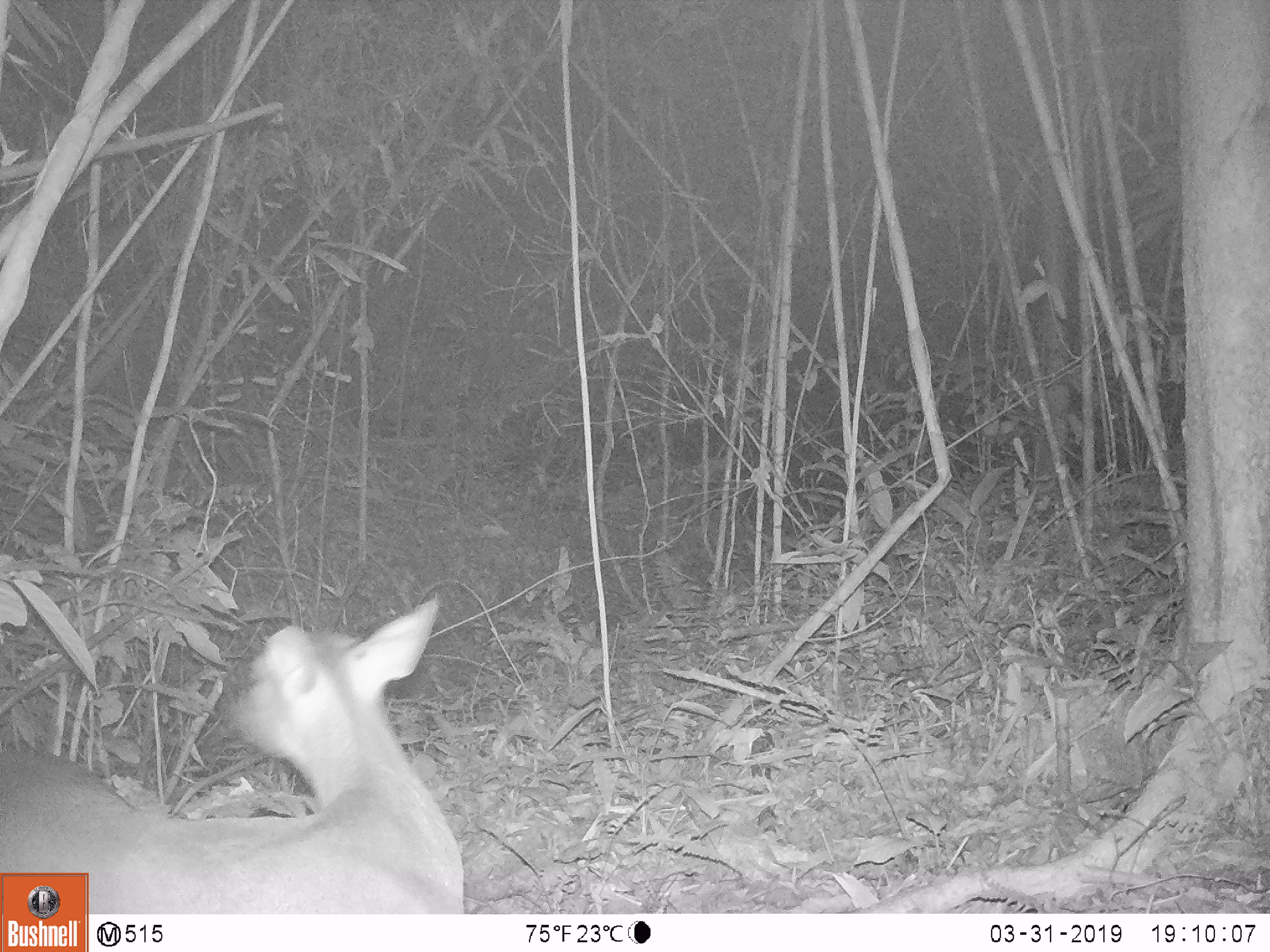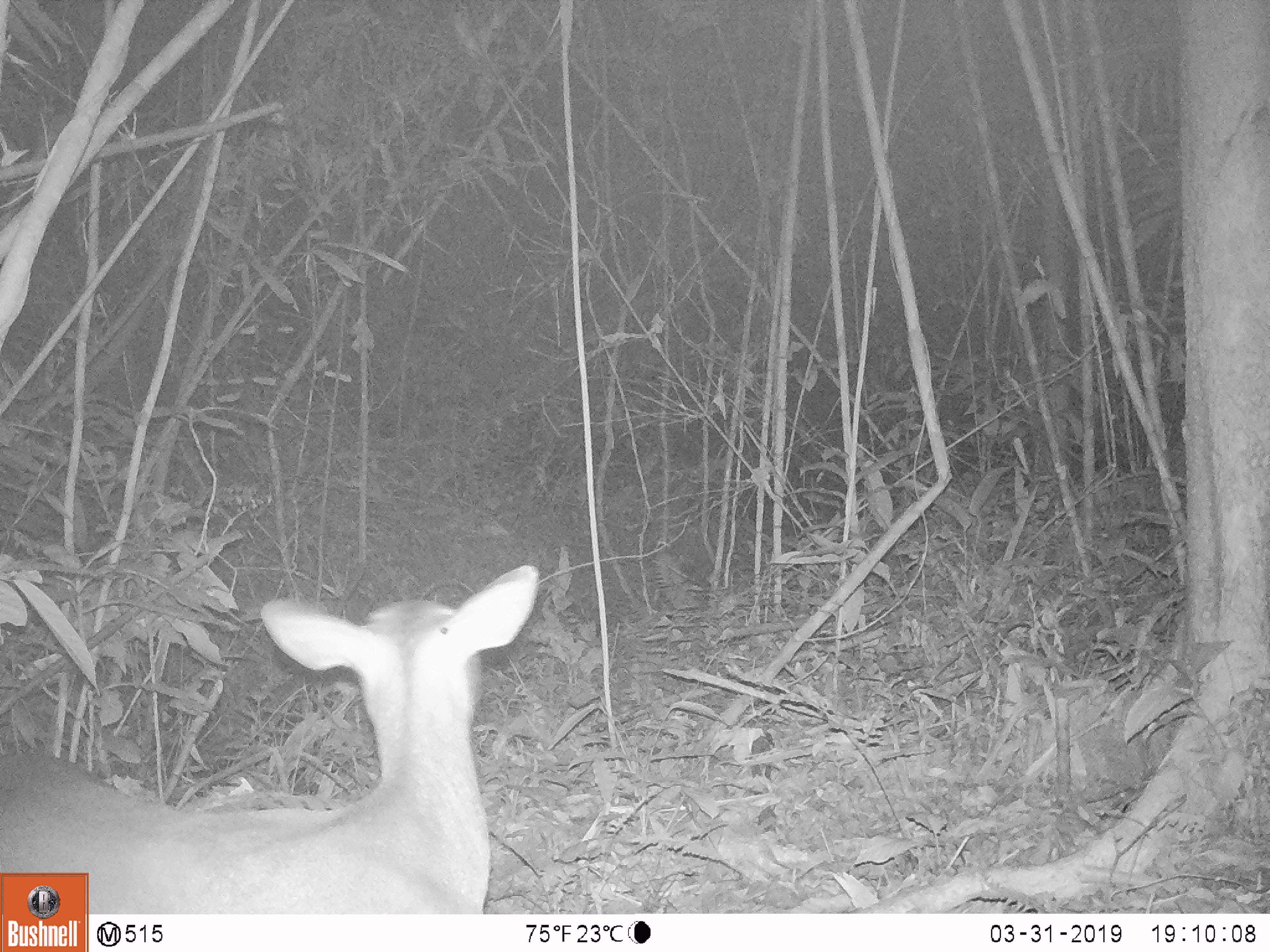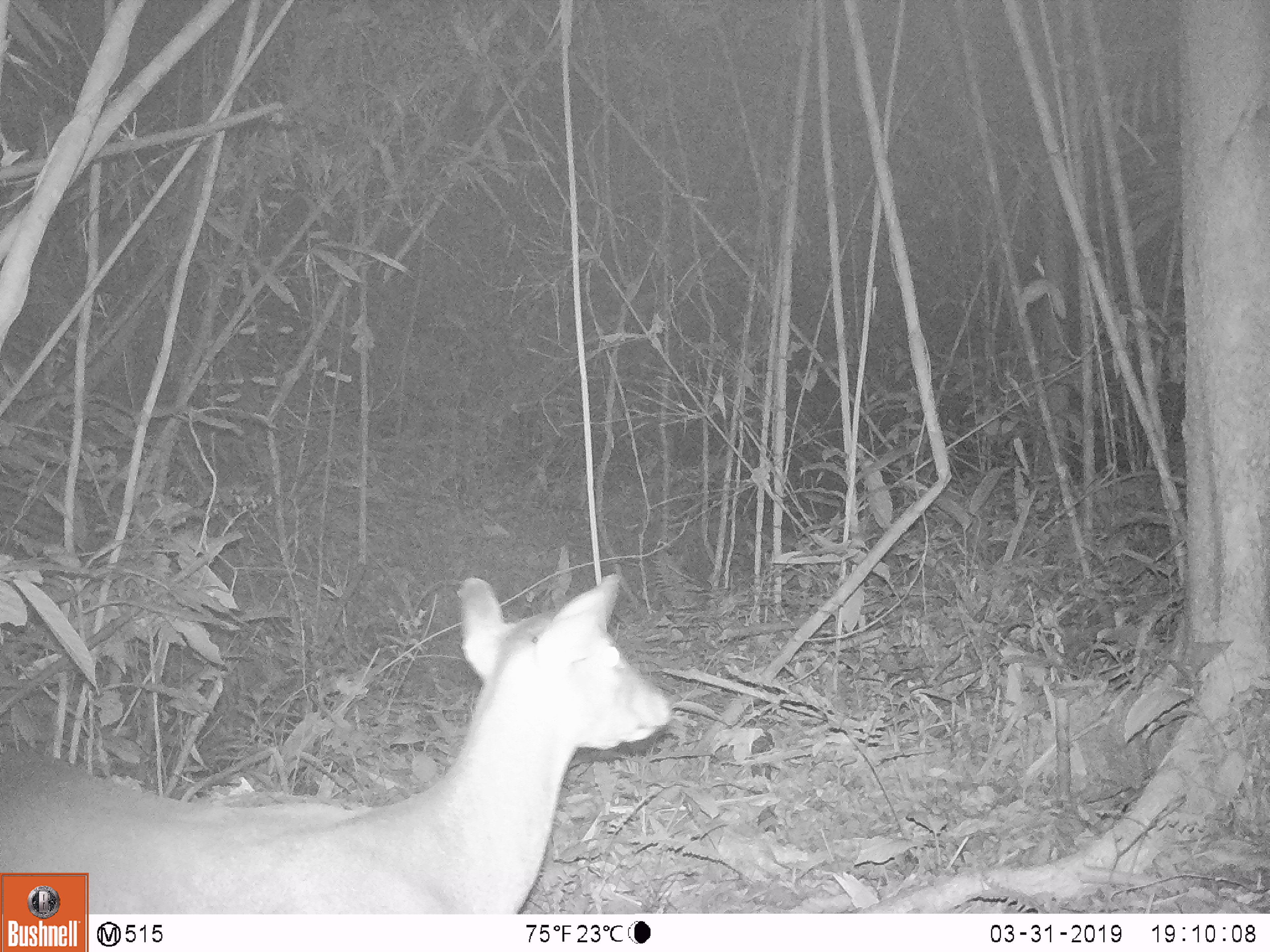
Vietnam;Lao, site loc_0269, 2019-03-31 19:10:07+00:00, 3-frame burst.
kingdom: Animalia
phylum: Chordata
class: Mammalia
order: Artiodactyla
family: Cervidae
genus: Muntiacus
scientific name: Muntiacus vuquangensis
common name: large-antlered muntjac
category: large antlered muntjac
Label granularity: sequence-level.